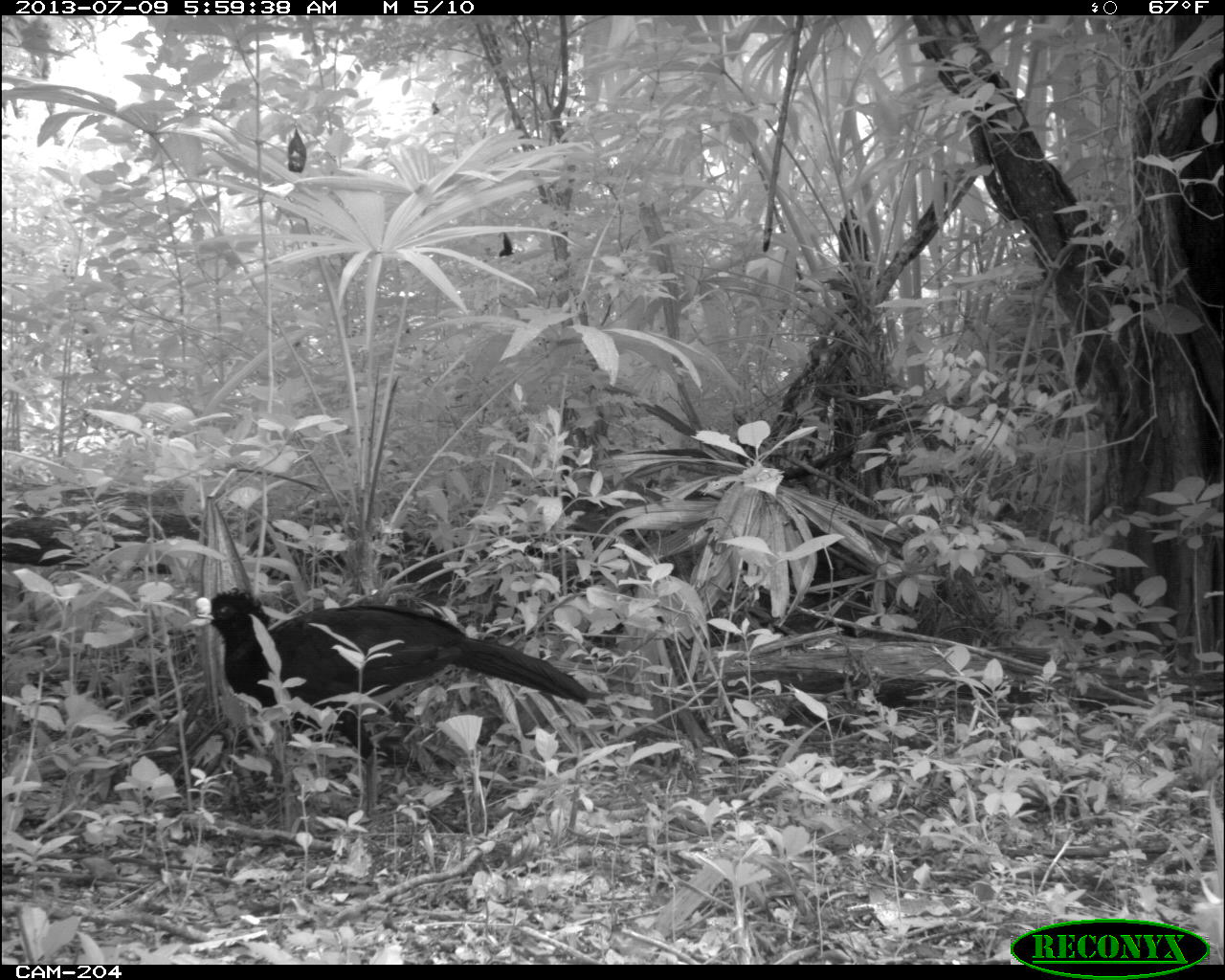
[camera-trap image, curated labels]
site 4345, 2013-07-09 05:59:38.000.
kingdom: Animalia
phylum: Chordata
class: Aves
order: Galliformes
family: Cracidae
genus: Crax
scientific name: Crax rubra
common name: great curassow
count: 1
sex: male